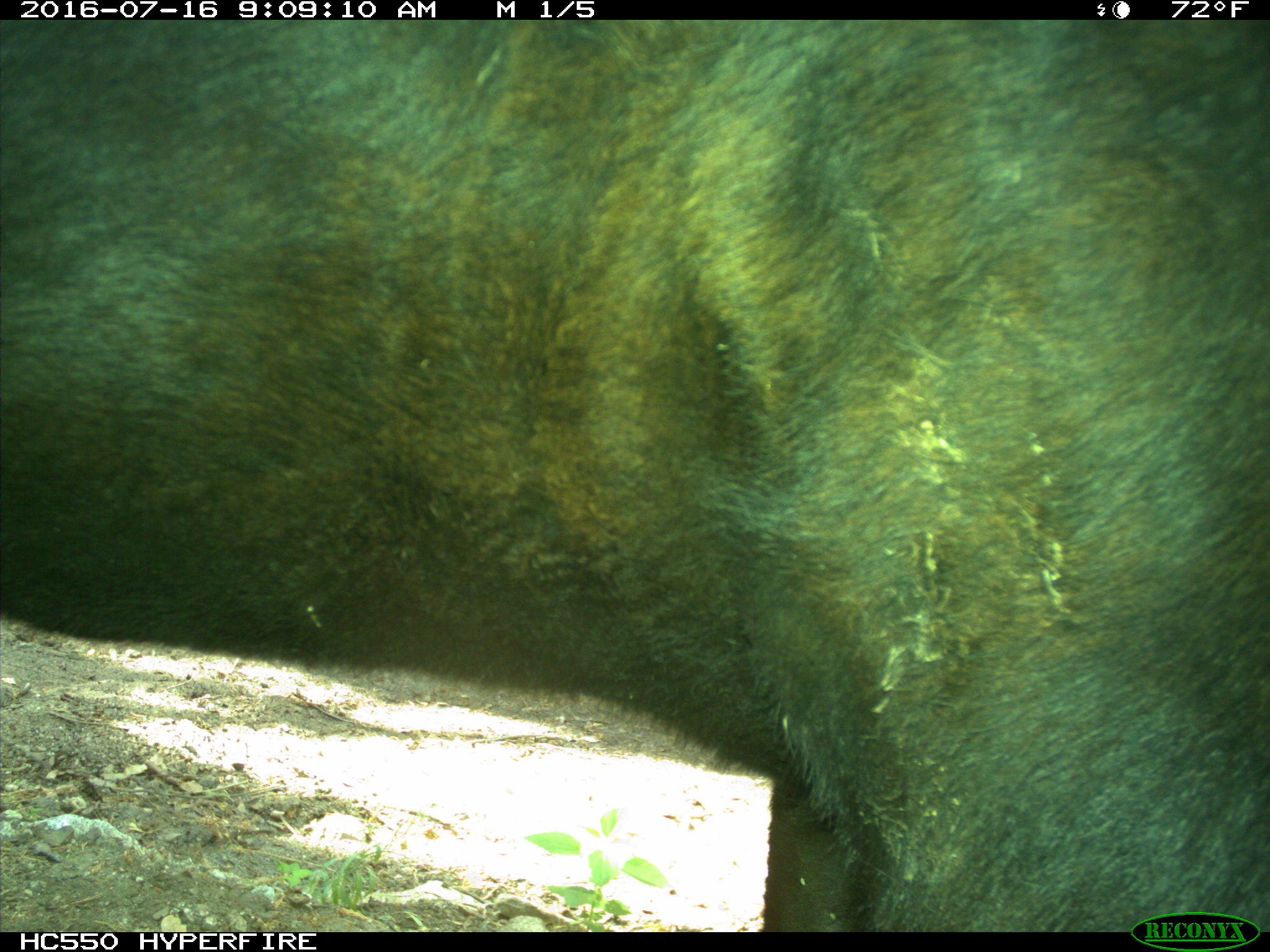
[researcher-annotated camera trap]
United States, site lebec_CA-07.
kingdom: Animalia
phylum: Chordata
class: Mammalia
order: Artiodactyla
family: Bovidae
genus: Bos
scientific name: Bos taurus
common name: domestic cow